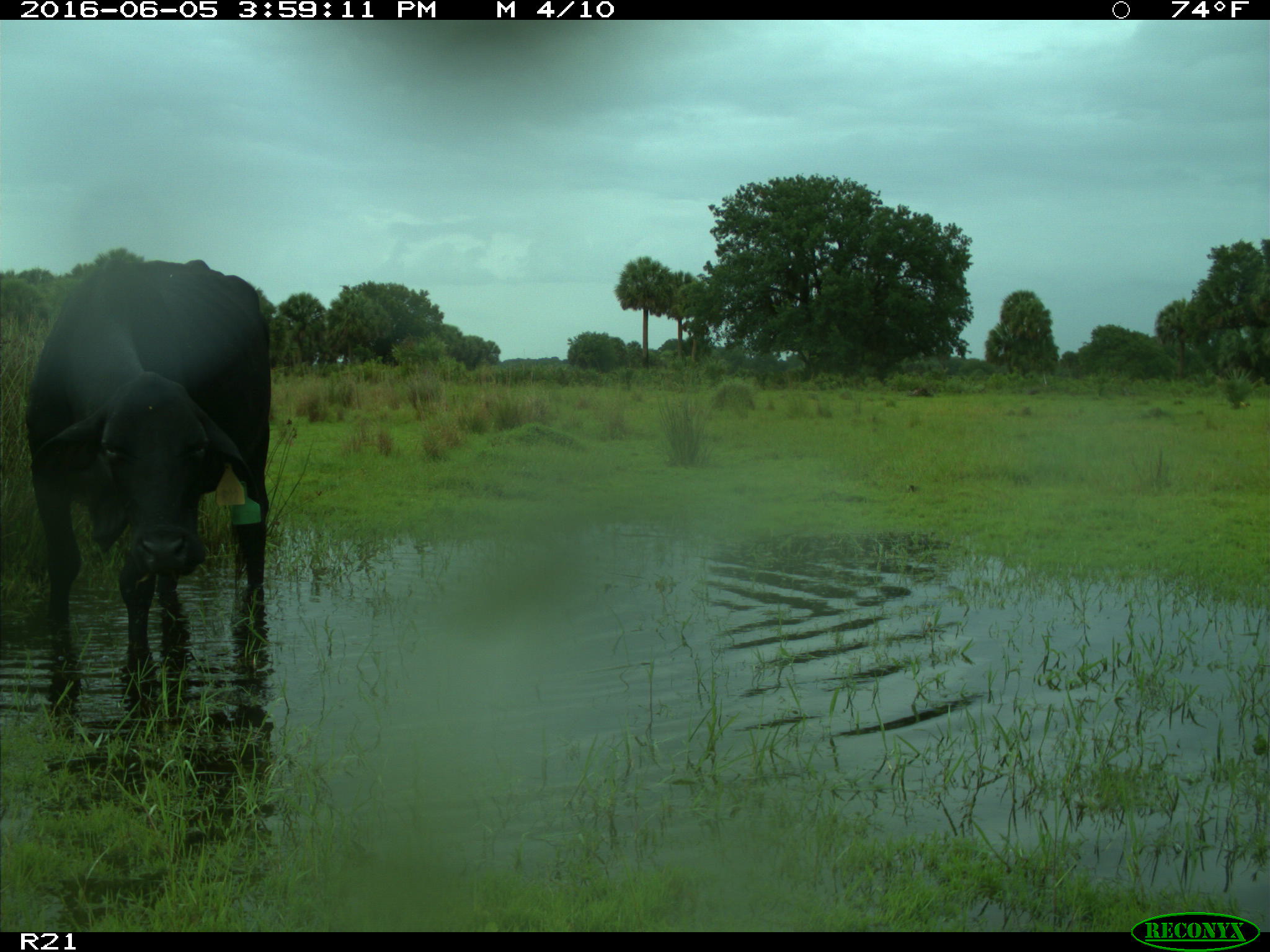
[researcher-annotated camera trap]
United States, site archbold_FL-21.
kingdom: Animalia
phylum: Chordata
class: Mammalia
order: Artiodactyla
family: Bovidae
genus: Bos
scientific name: Bos taurus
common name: domestic cow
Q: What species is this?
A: Bos taurus (domestic cow).